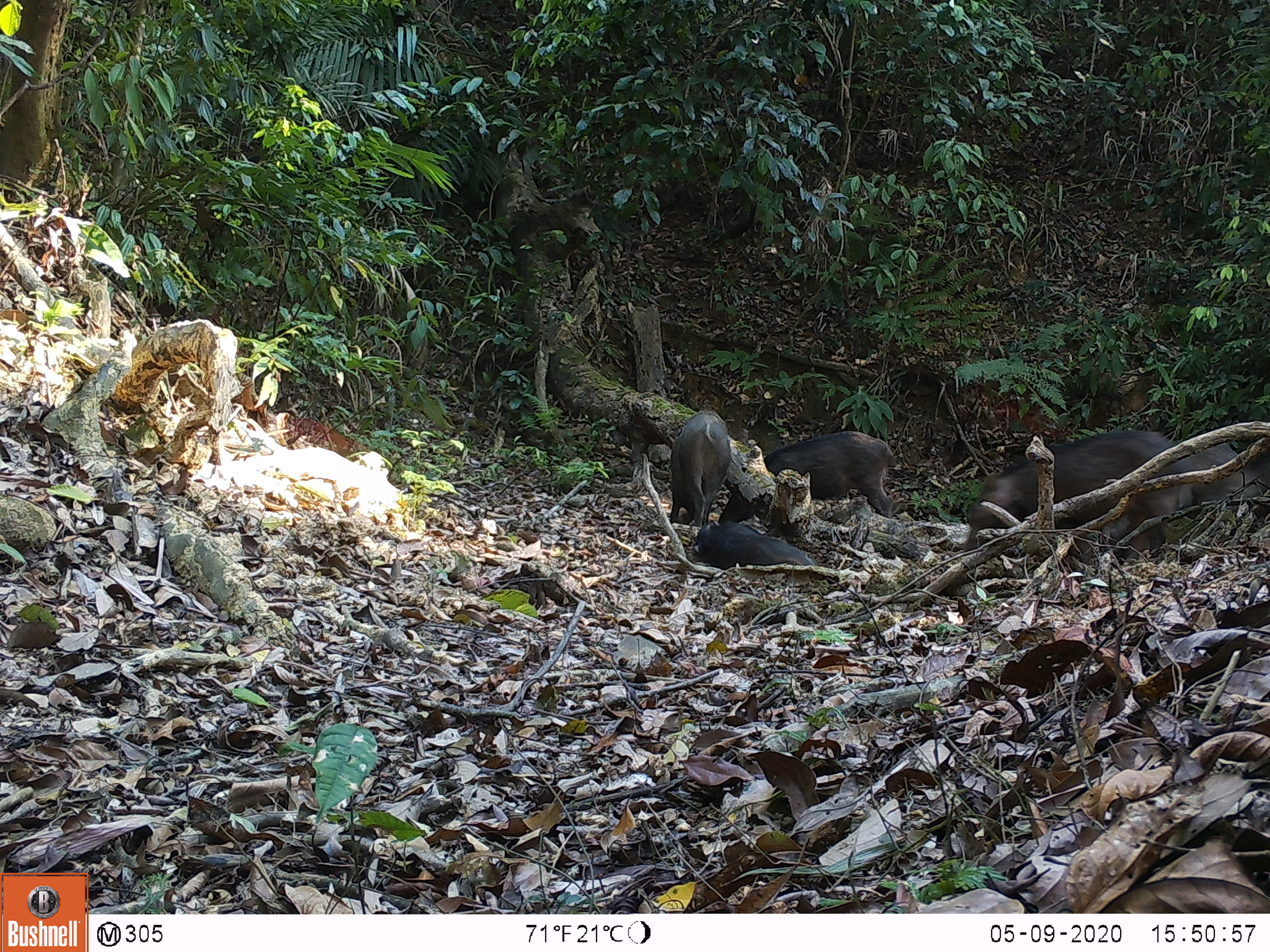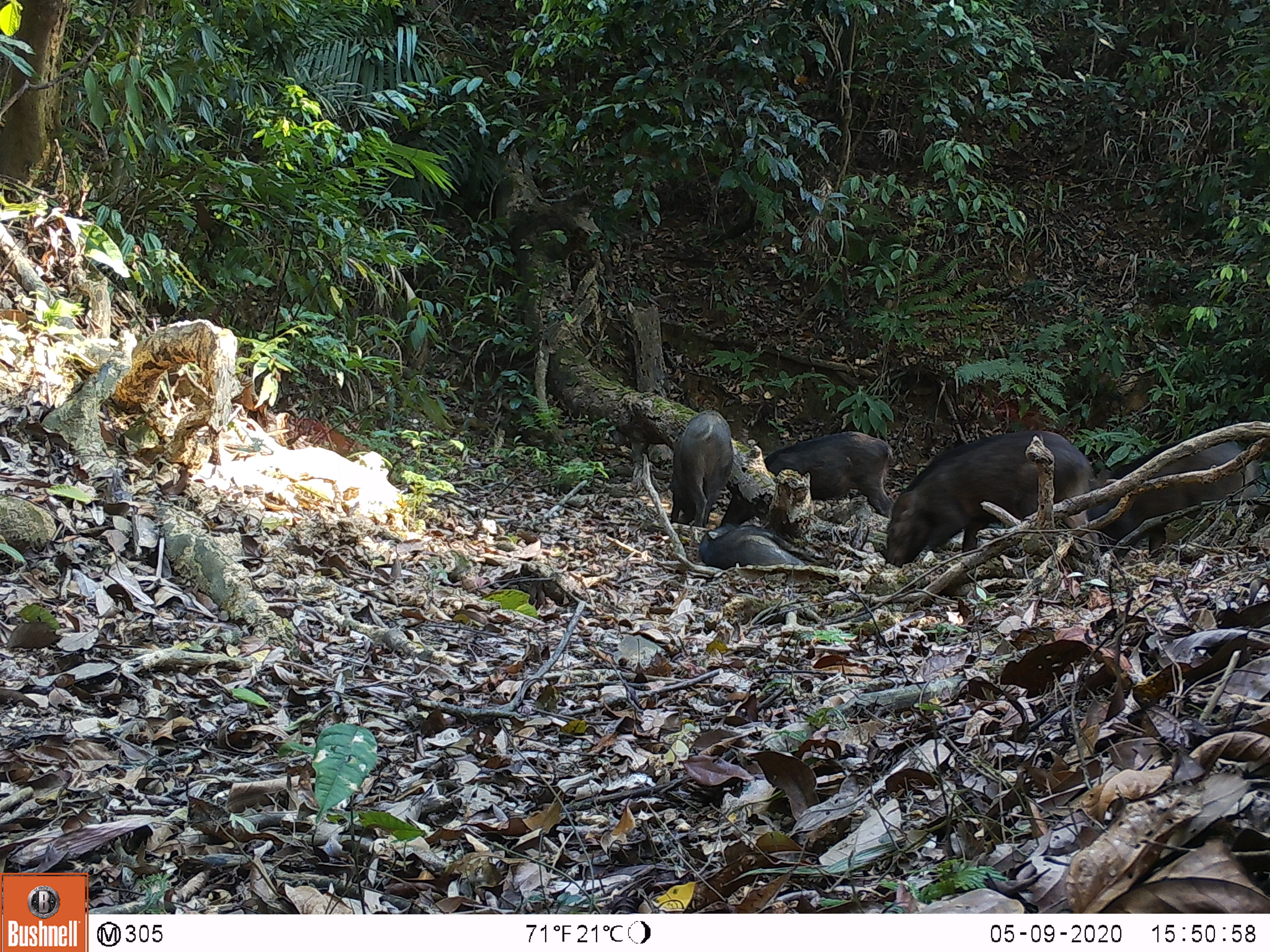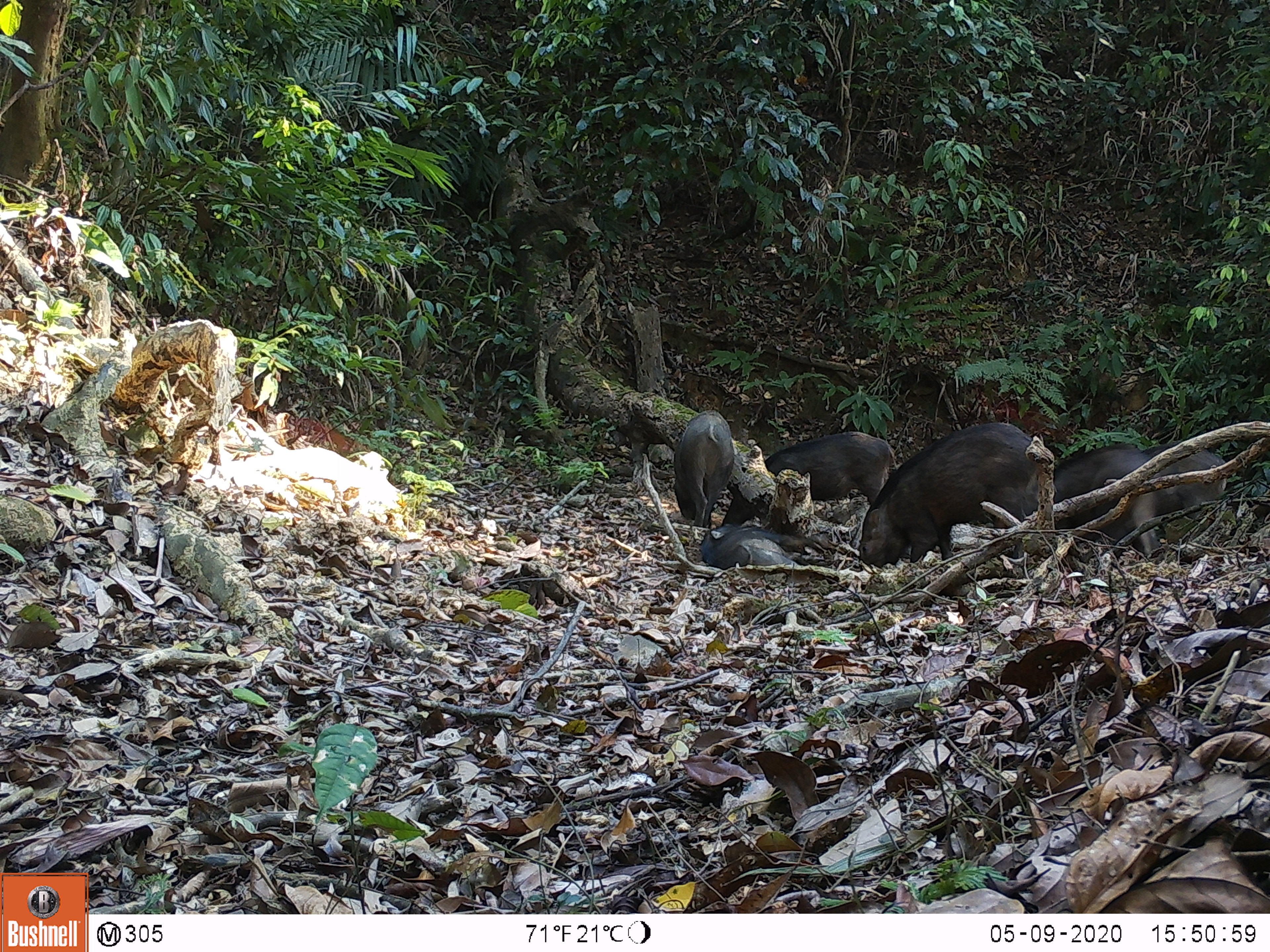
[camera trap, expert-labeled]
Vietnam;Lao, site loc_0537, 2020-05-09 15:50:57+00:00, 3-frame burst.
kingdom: Animalia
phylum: Chordata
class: Mammalia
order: Artiodactyla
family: Suidae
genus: Sus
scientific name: Sus scrofa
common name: eurasian wild pig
Eurasian wild pig (Sus scrofa). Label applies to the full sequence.